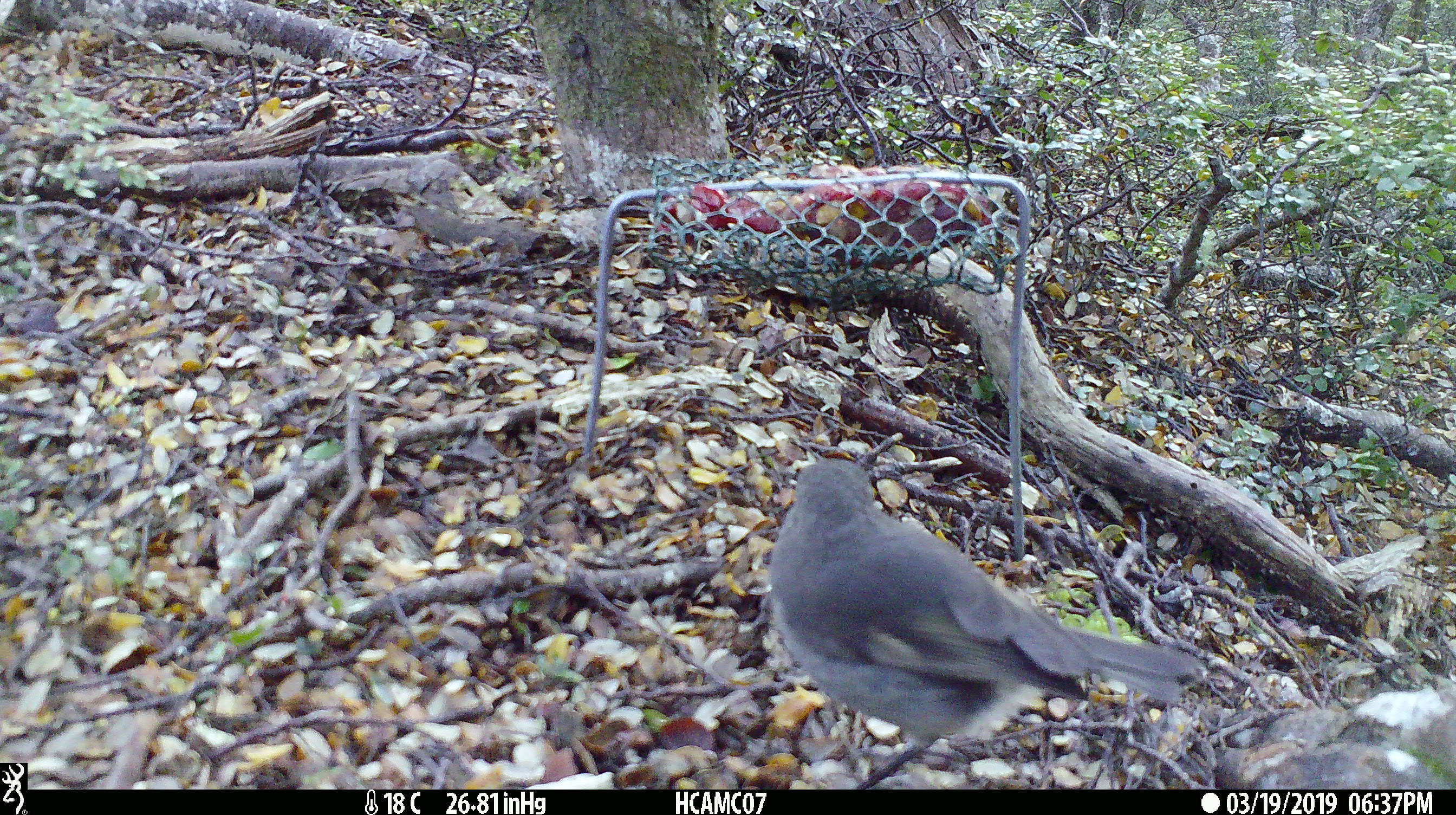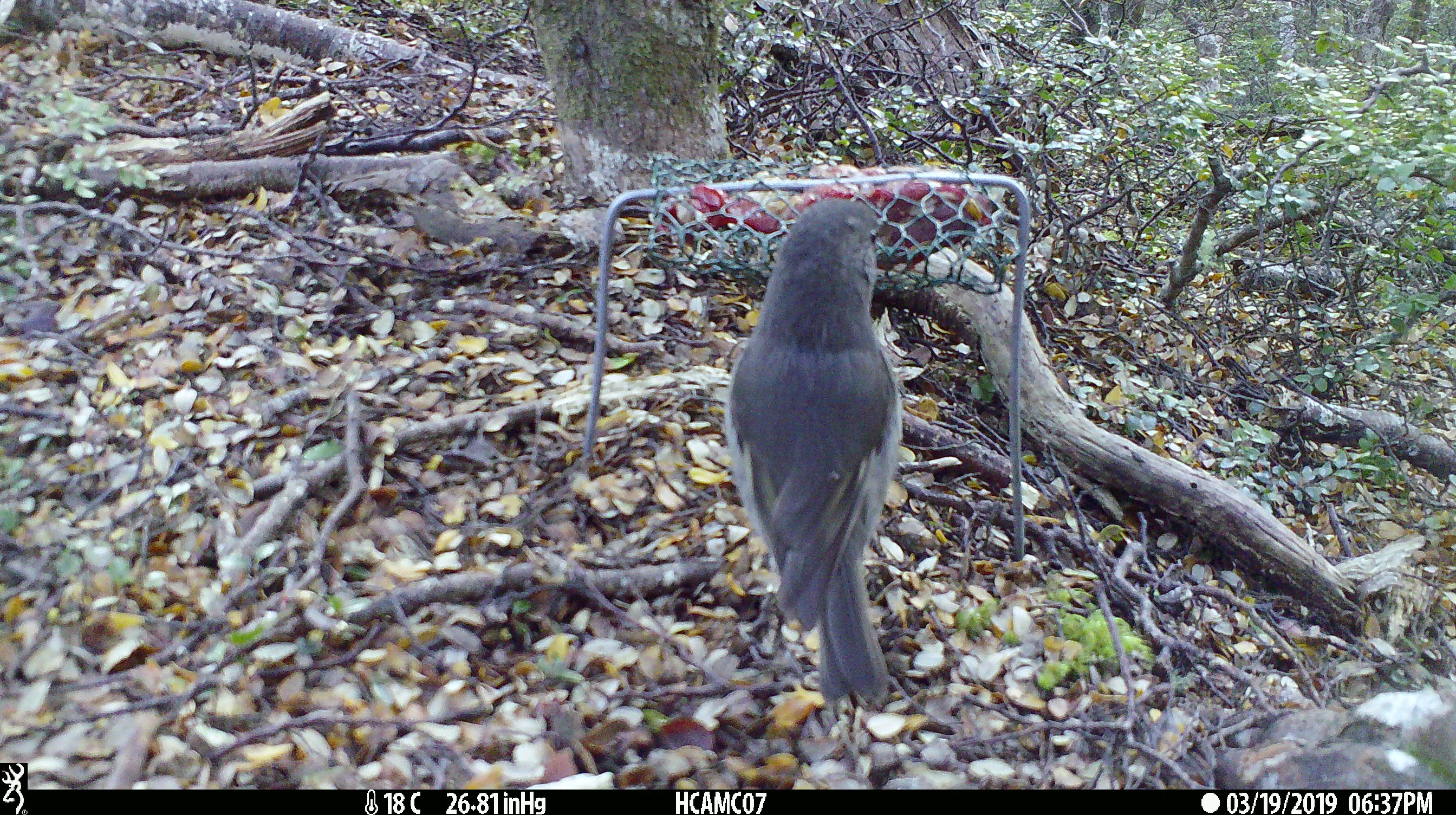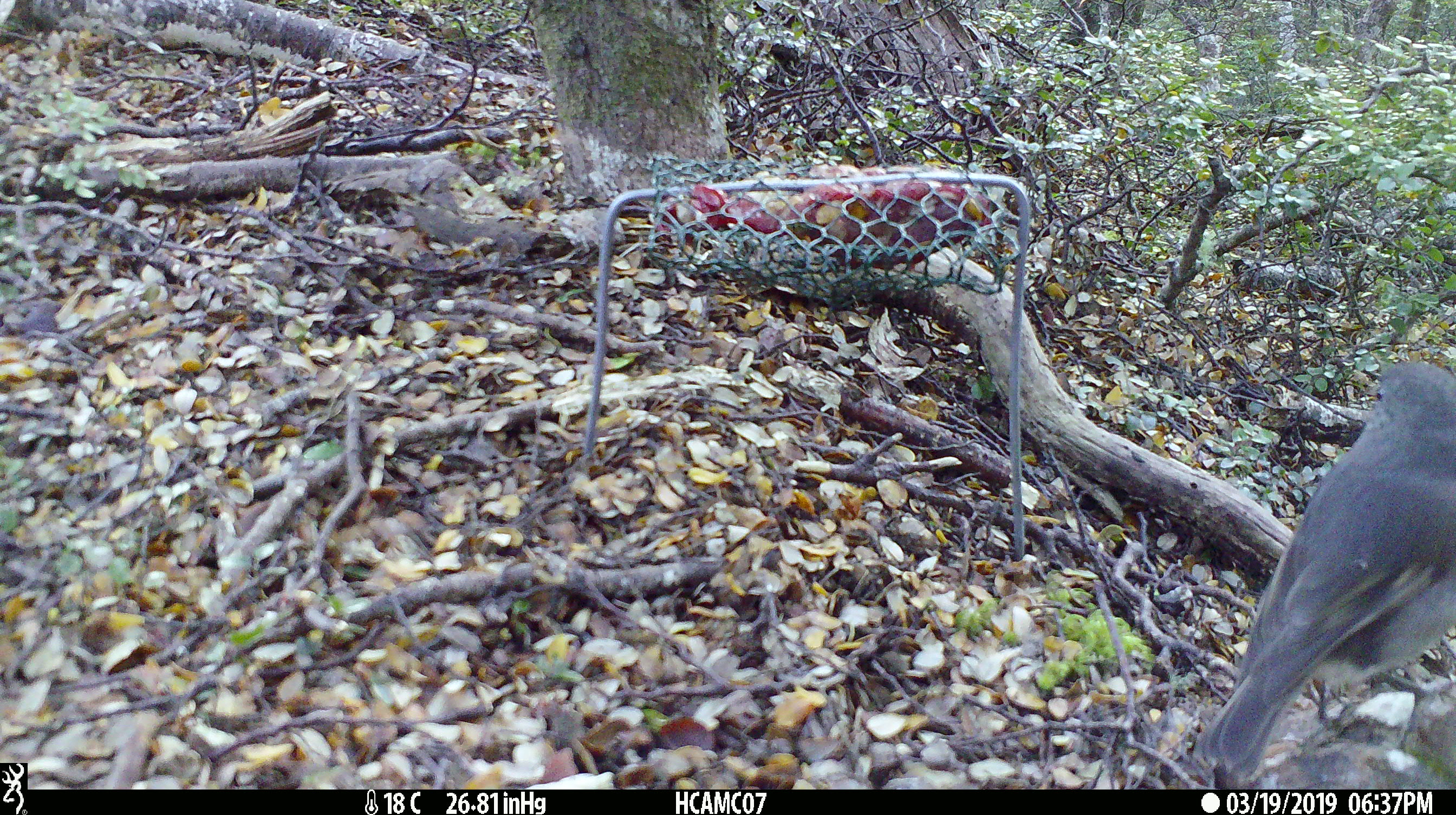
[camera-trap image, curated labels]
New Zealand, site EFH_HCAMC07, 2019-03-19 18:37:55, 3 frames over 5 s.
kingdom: Animalia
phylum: Chordata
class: Aves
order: Passeriformes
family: Petroicidae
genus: Petroica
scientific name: Petroica australis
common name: new zealand robin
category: robin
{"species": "robin (new zealand robin) (Petroica australis)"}